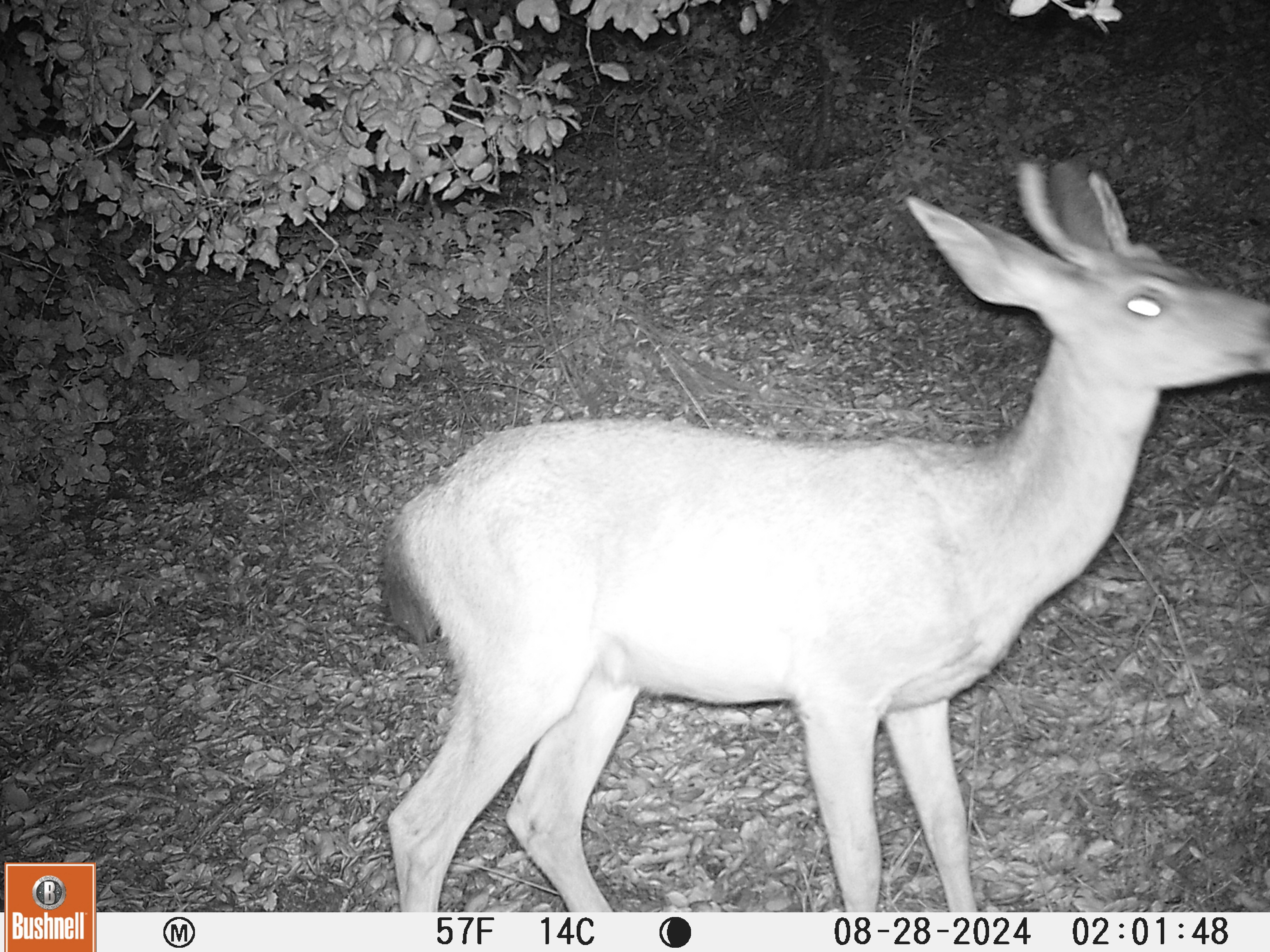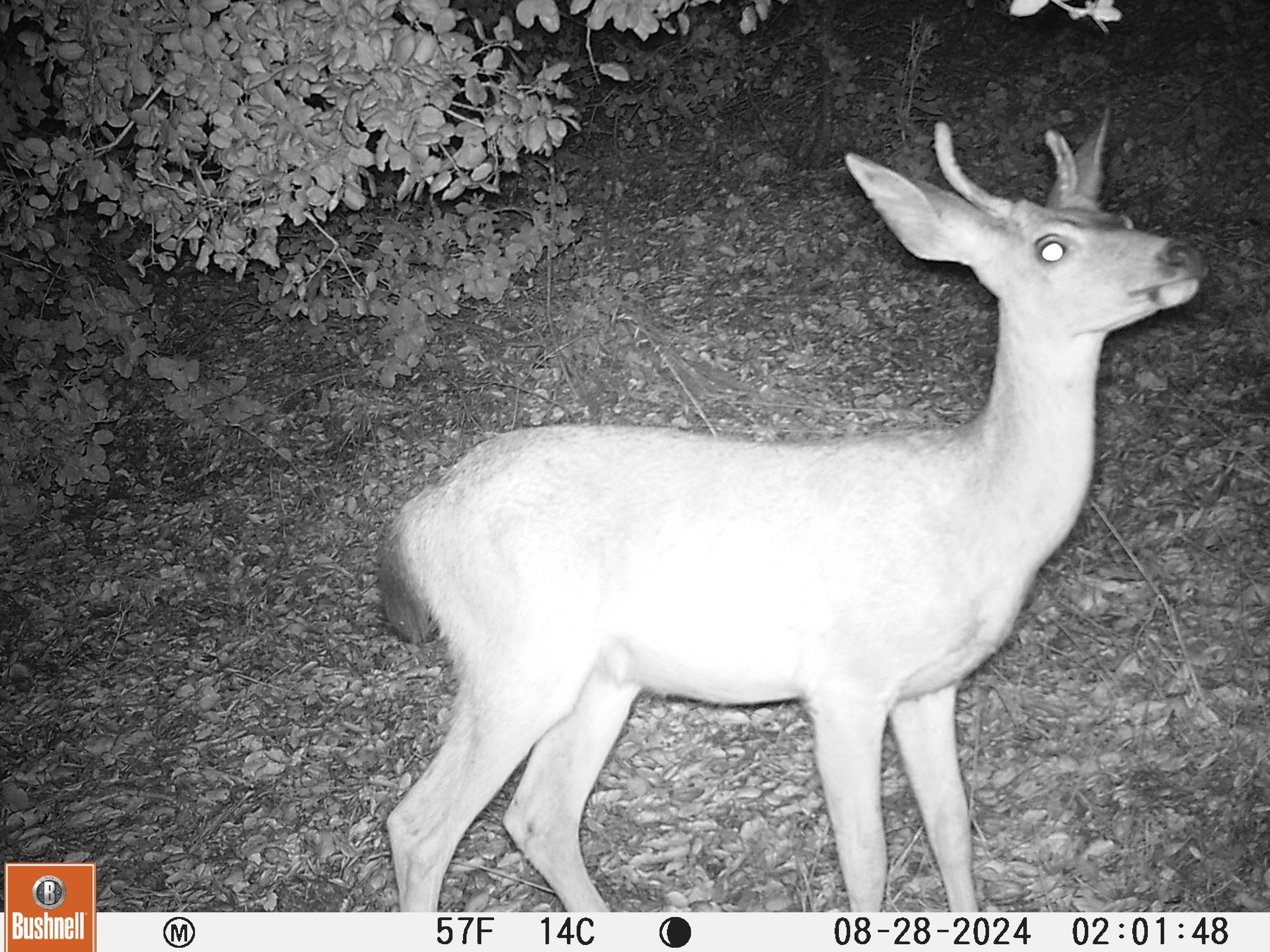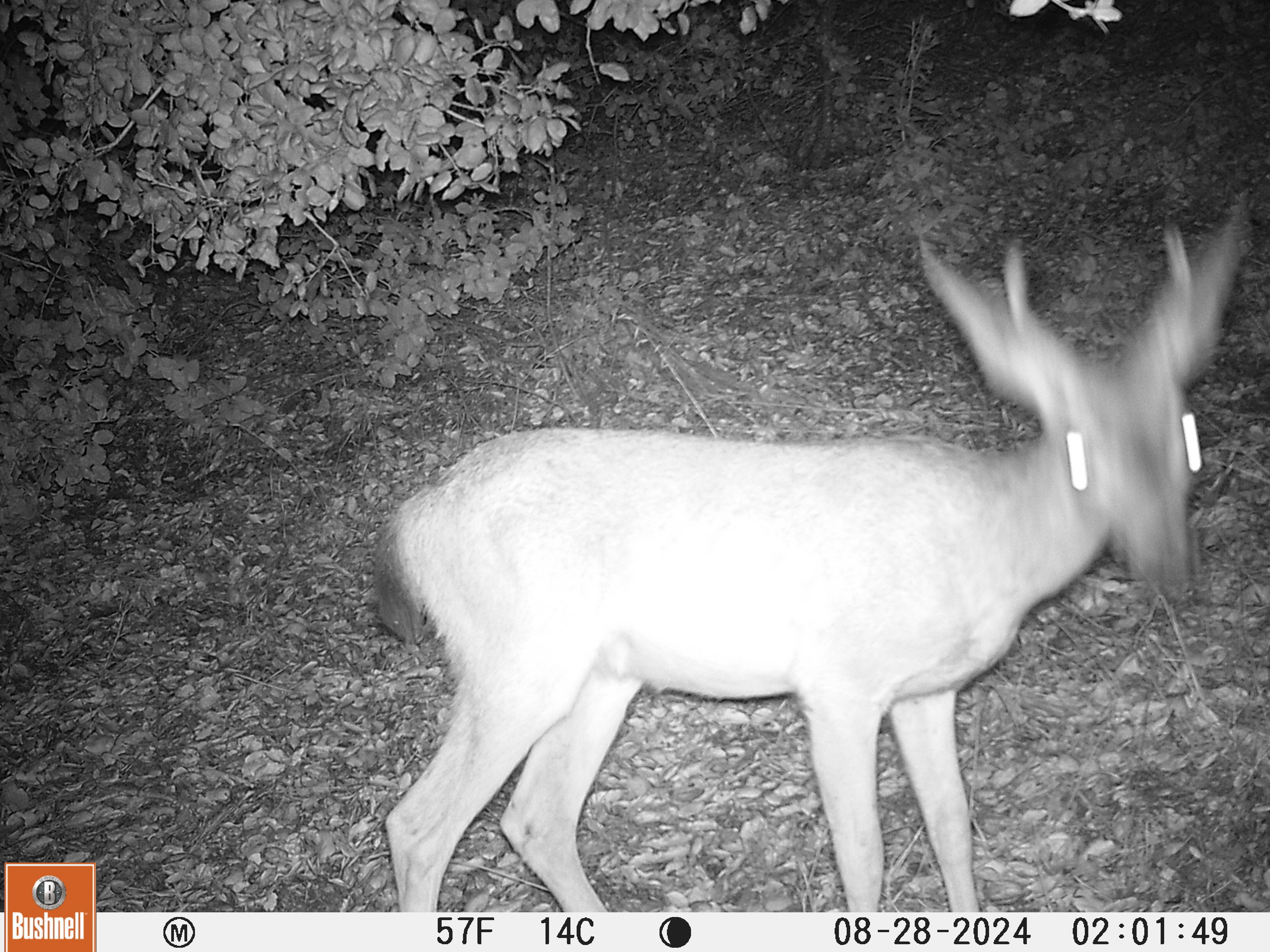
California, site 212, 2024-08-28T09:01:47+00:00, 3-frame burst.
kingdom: Animalia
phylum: Chordata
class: Mammalia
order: Artiodactyla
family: Cervidae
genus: Odocoileus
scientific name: Odocoileus hemionus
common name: mule deer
Mule deer (Odocoileus hemionus).